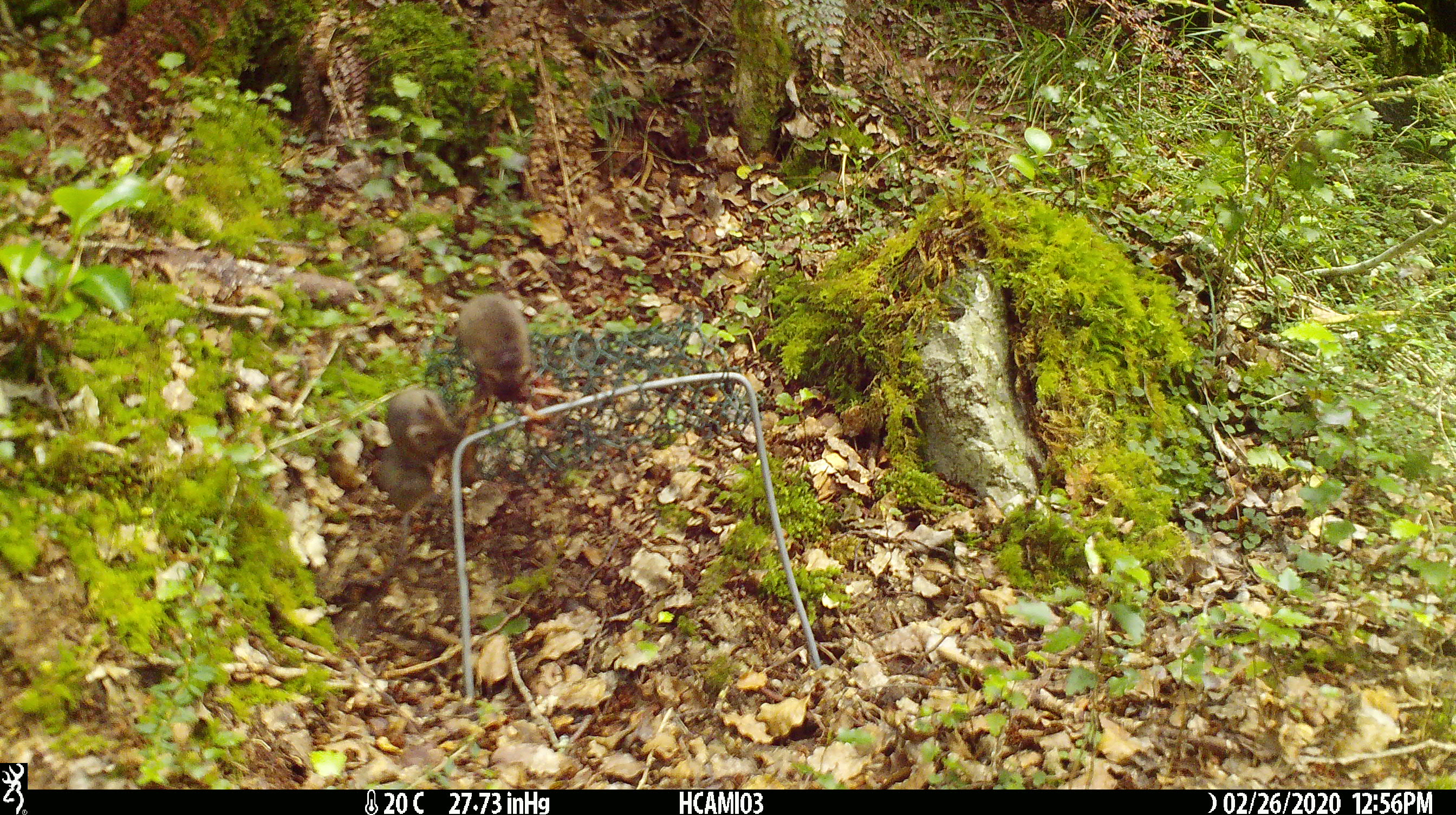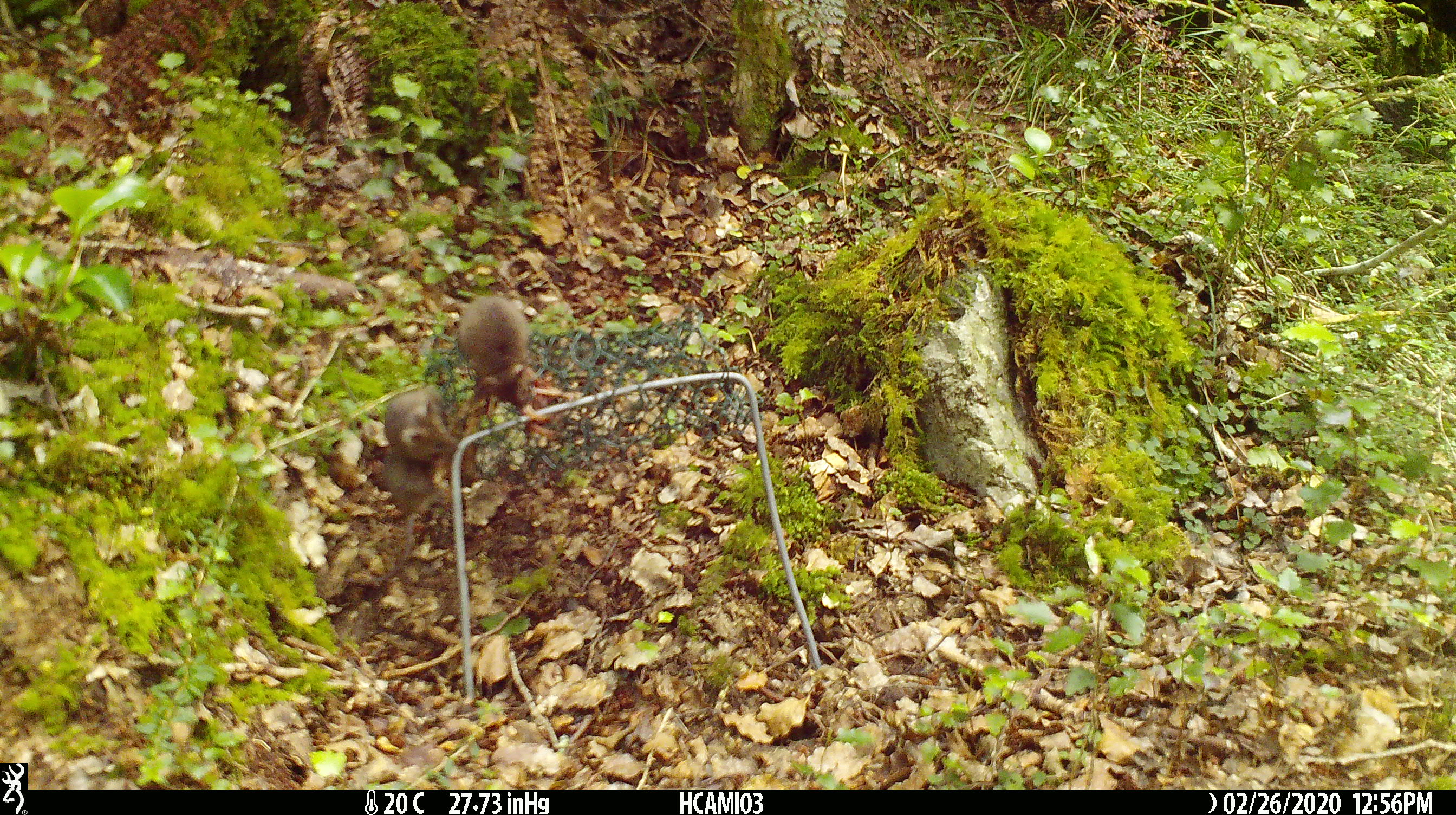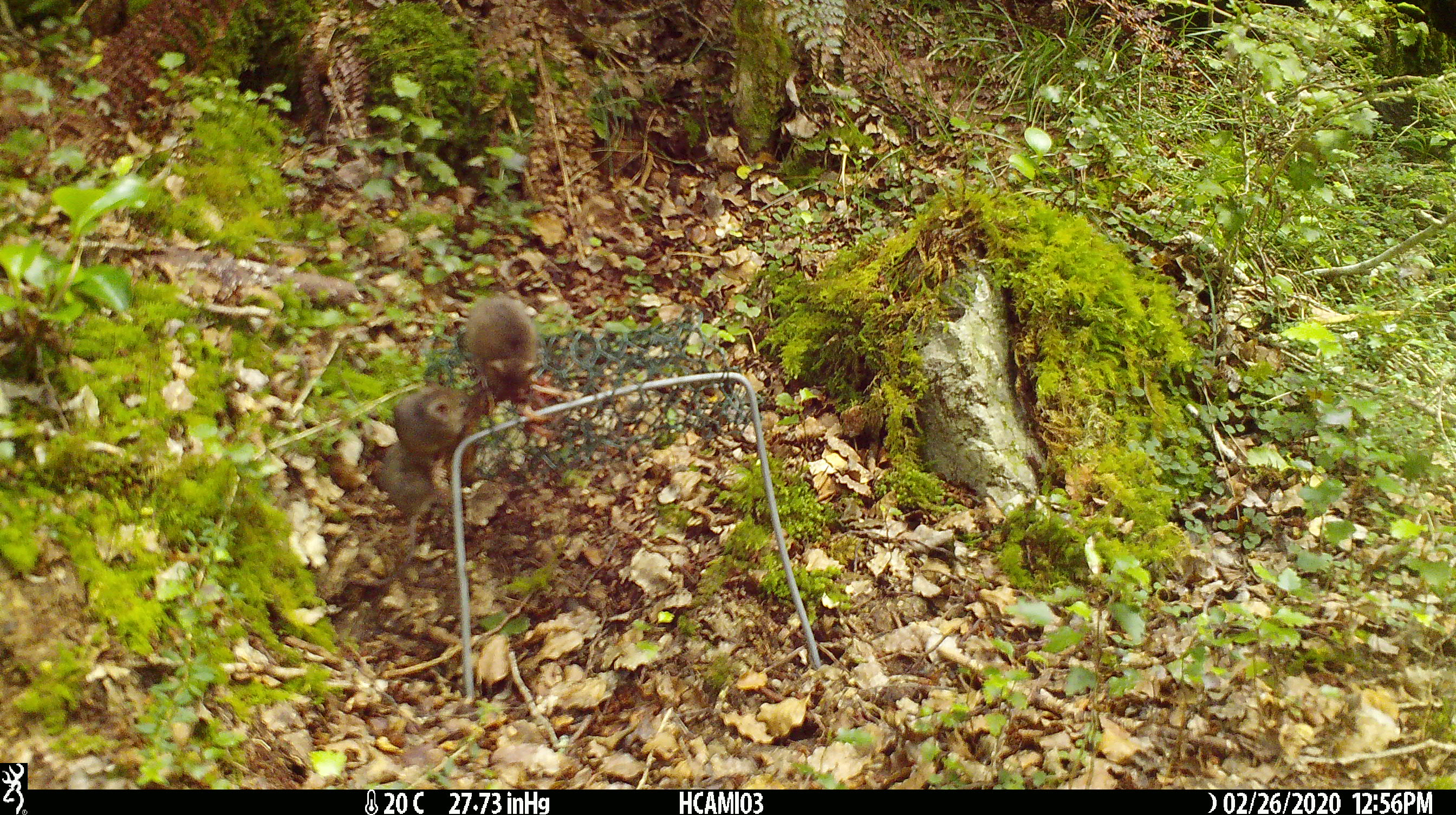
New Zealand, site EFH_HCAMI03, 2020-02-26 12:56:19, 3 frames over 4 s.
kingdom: Animalia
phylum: Chordata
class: Mammalia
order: Rodentia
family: Muridae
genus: Mus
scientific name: Mus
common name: mouse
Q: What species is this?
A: Mouse (Mus).